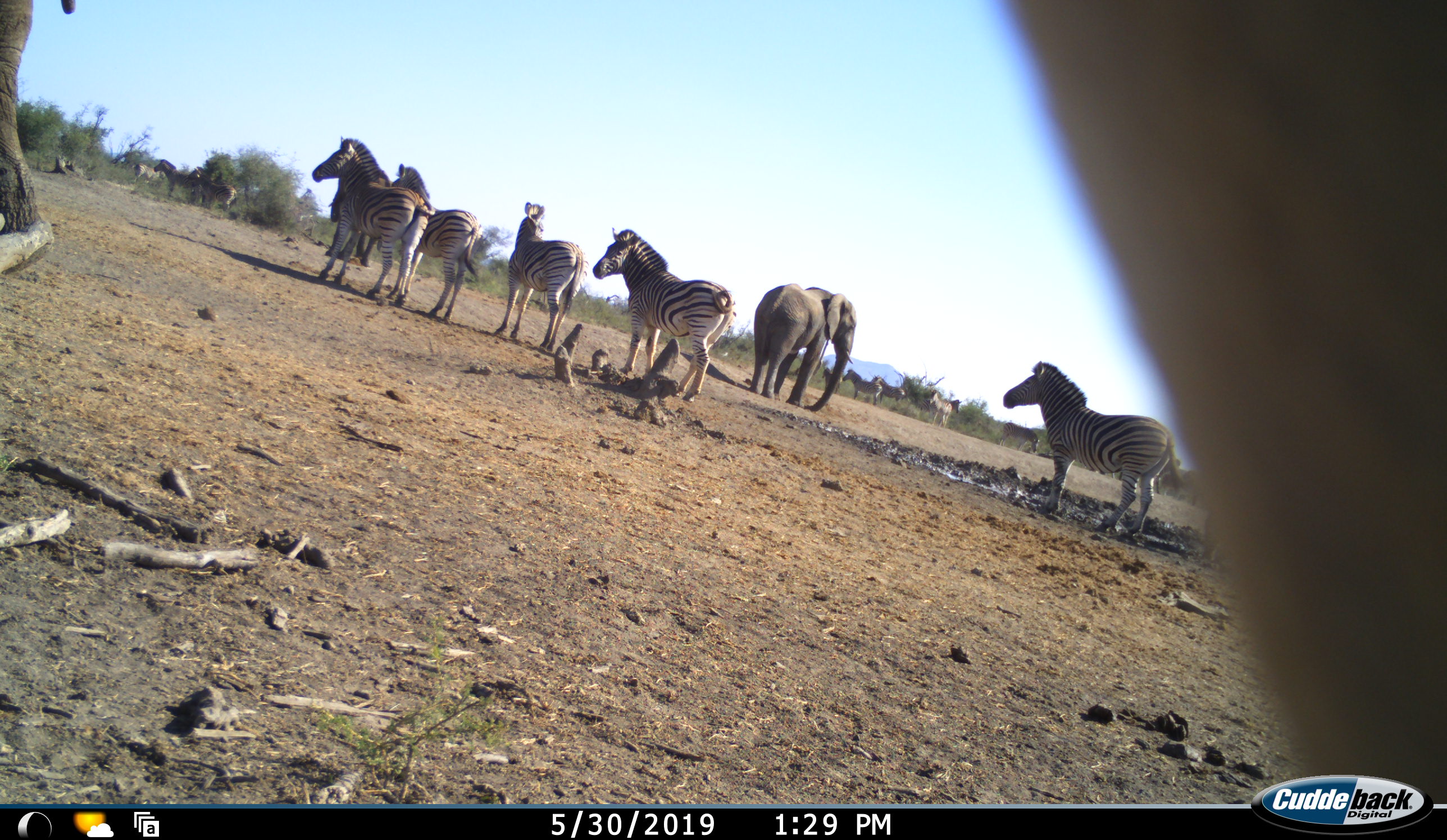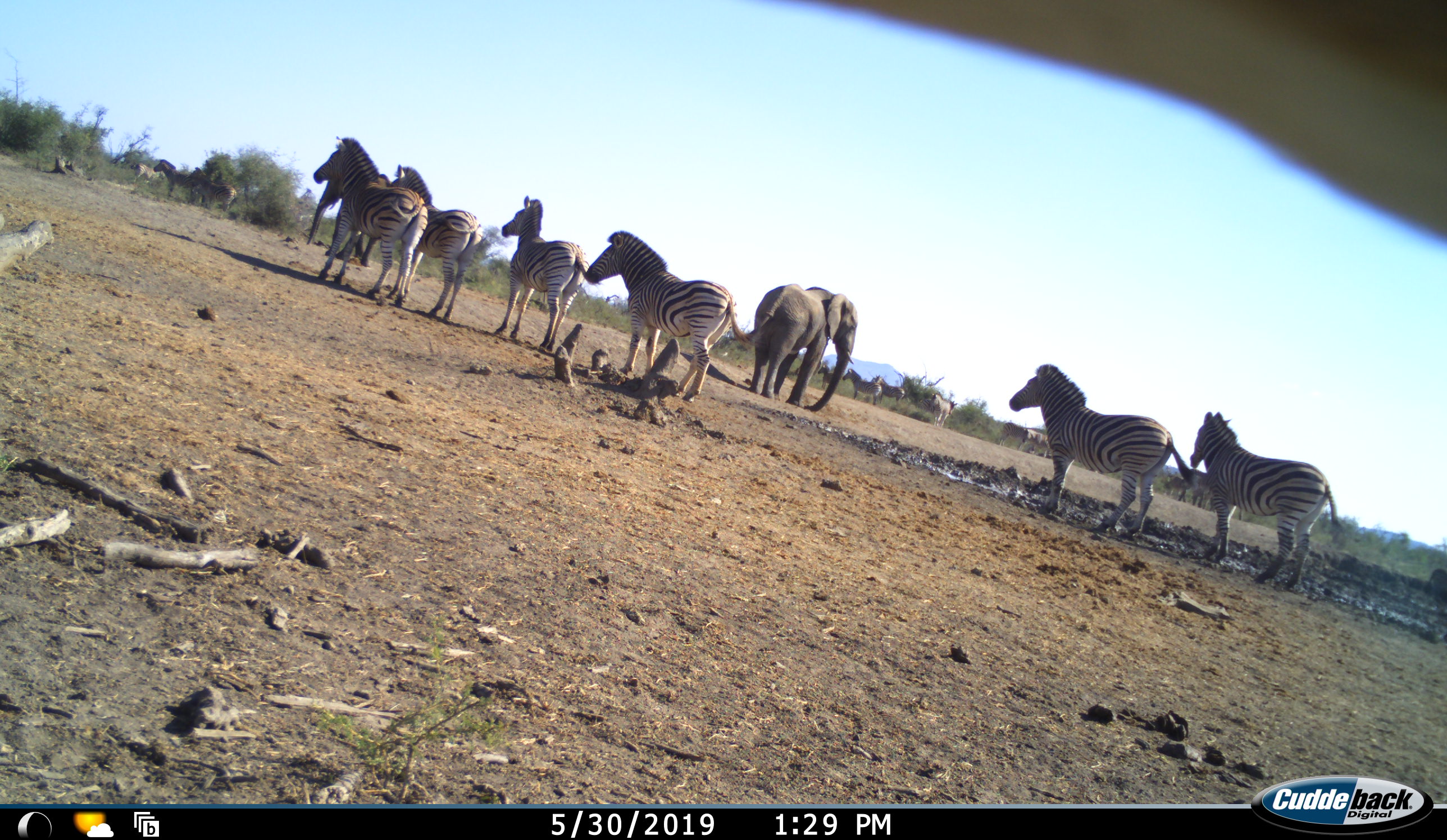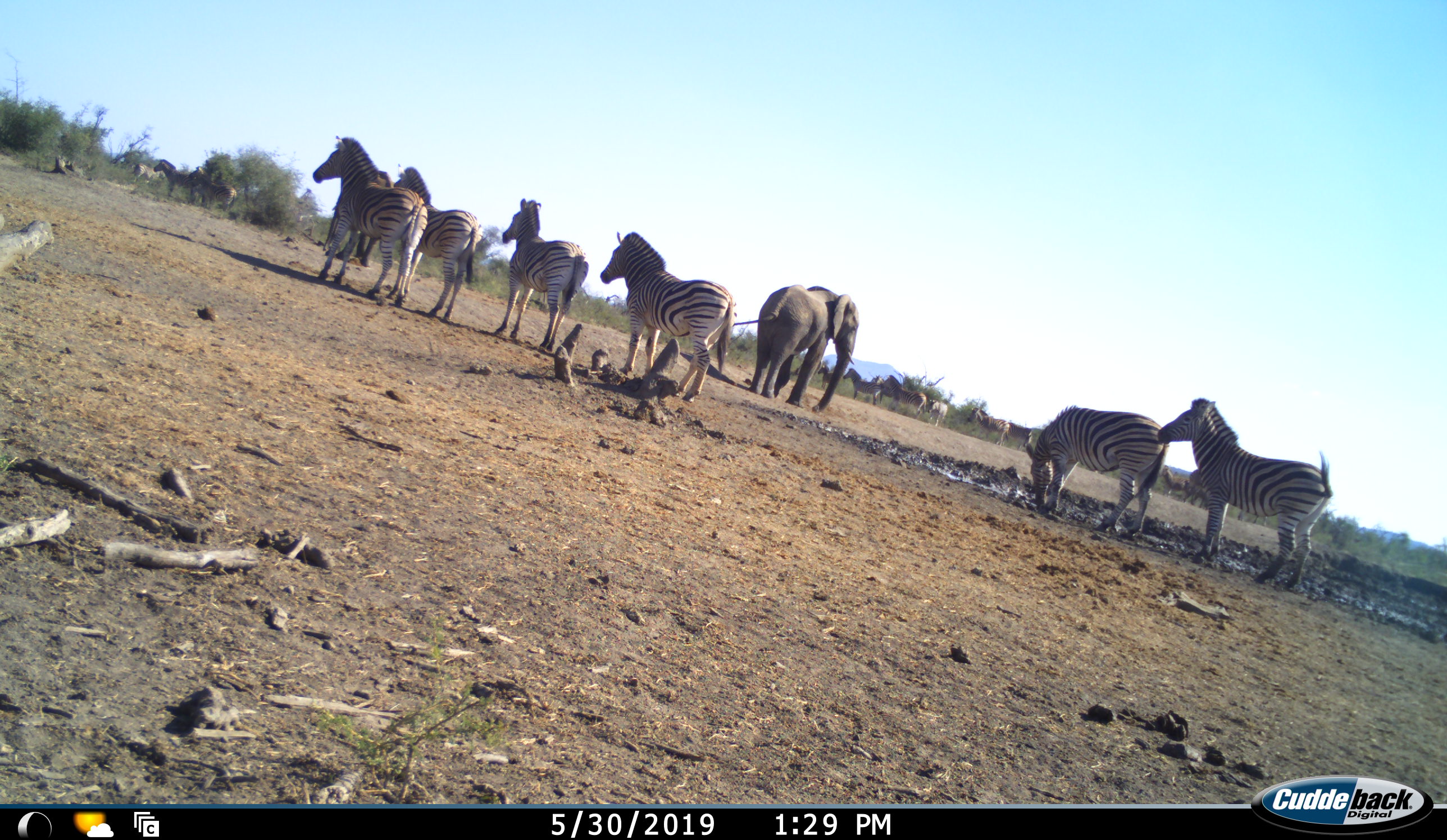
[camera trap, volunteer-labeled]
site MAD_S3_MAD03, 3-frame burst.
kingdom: Animalia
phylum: Chordata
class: Mammalia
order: Proboscidea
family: Elephantidae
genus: Loxodonta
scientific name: Loxodonta africana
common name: african bush elephant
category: elephant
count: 2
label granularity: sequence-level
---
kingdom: Animalia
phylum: Chordata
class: Mammalia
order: Perissodactyla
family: Equidae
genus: Equus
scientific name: Equus quagga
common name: plains zebra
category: zebraplains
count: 11-50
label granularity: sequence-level